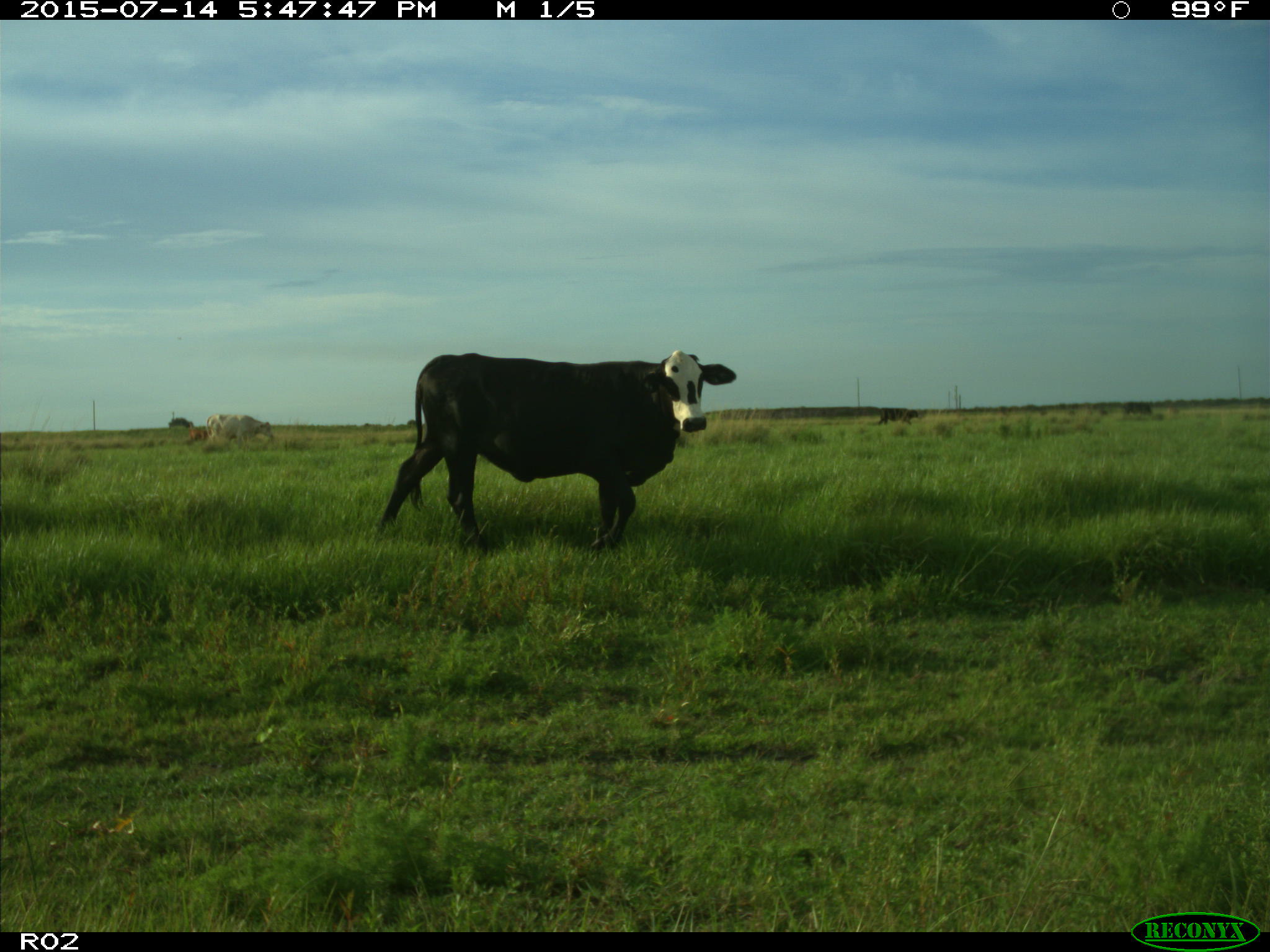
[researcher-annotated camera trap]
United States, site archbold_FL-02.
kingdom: Animalia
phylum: Chordata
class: Mammalia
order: Artiodactyla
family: Bovidae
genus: Bos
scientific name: Bos taurus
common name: domestic cow